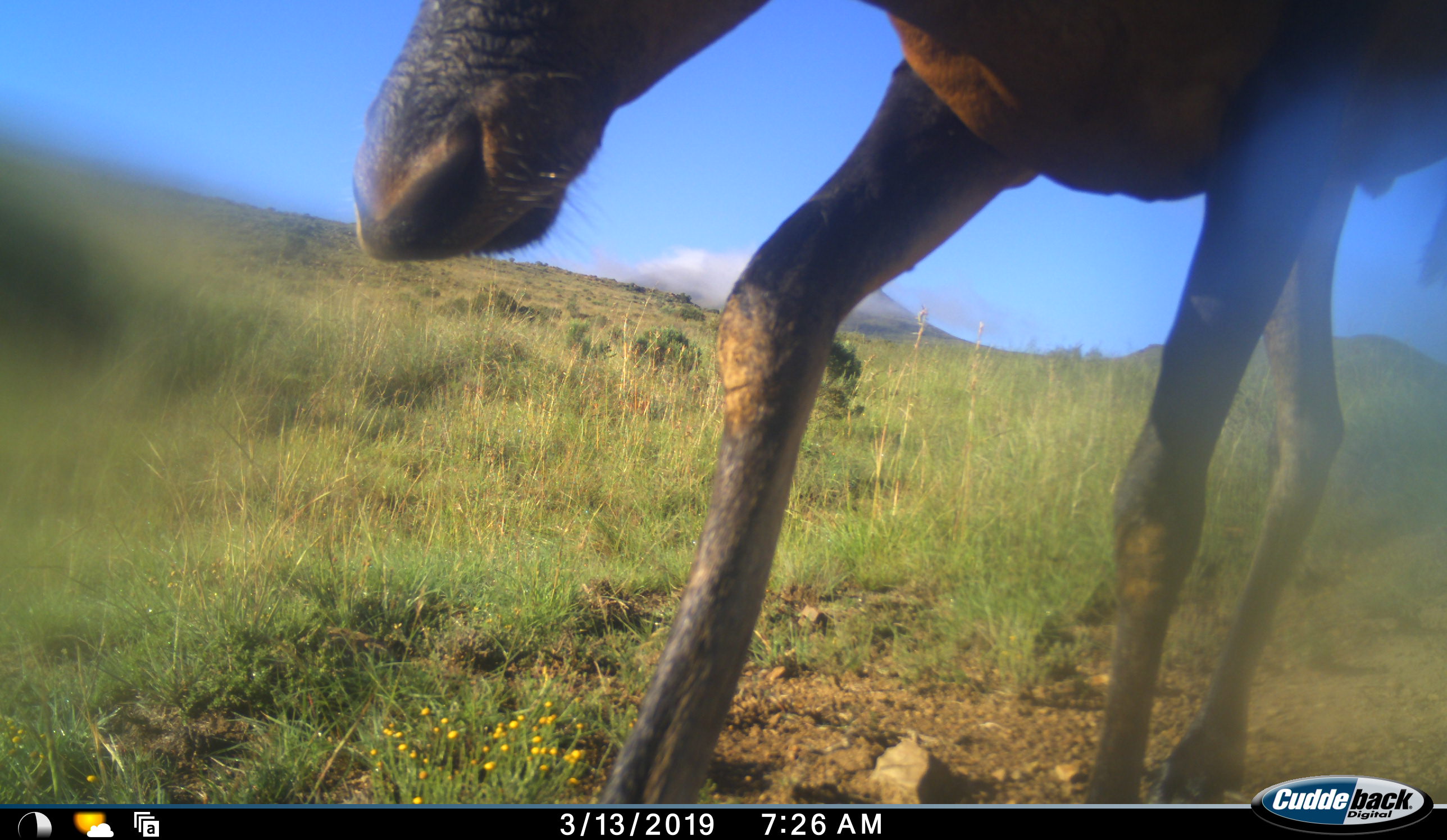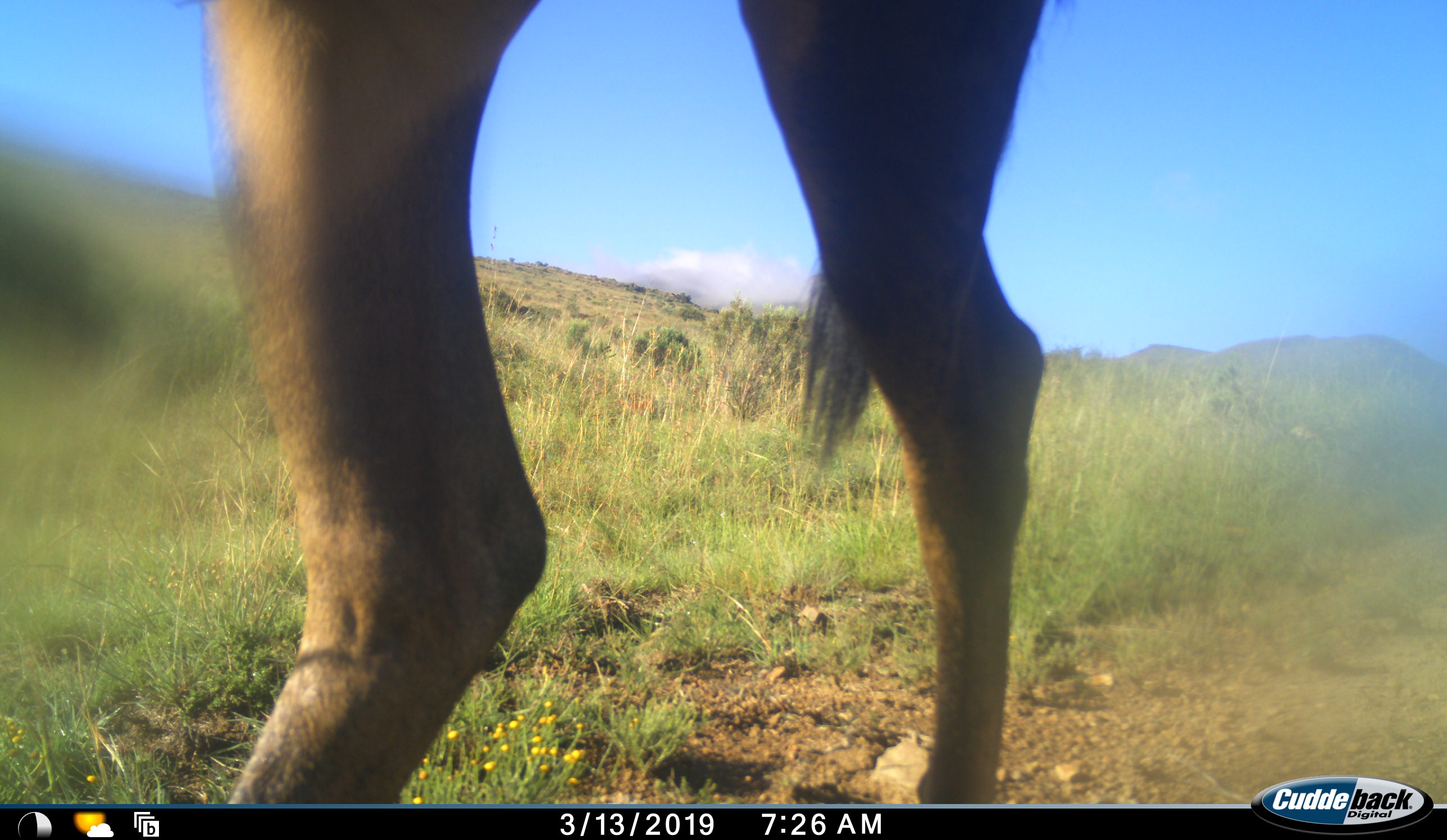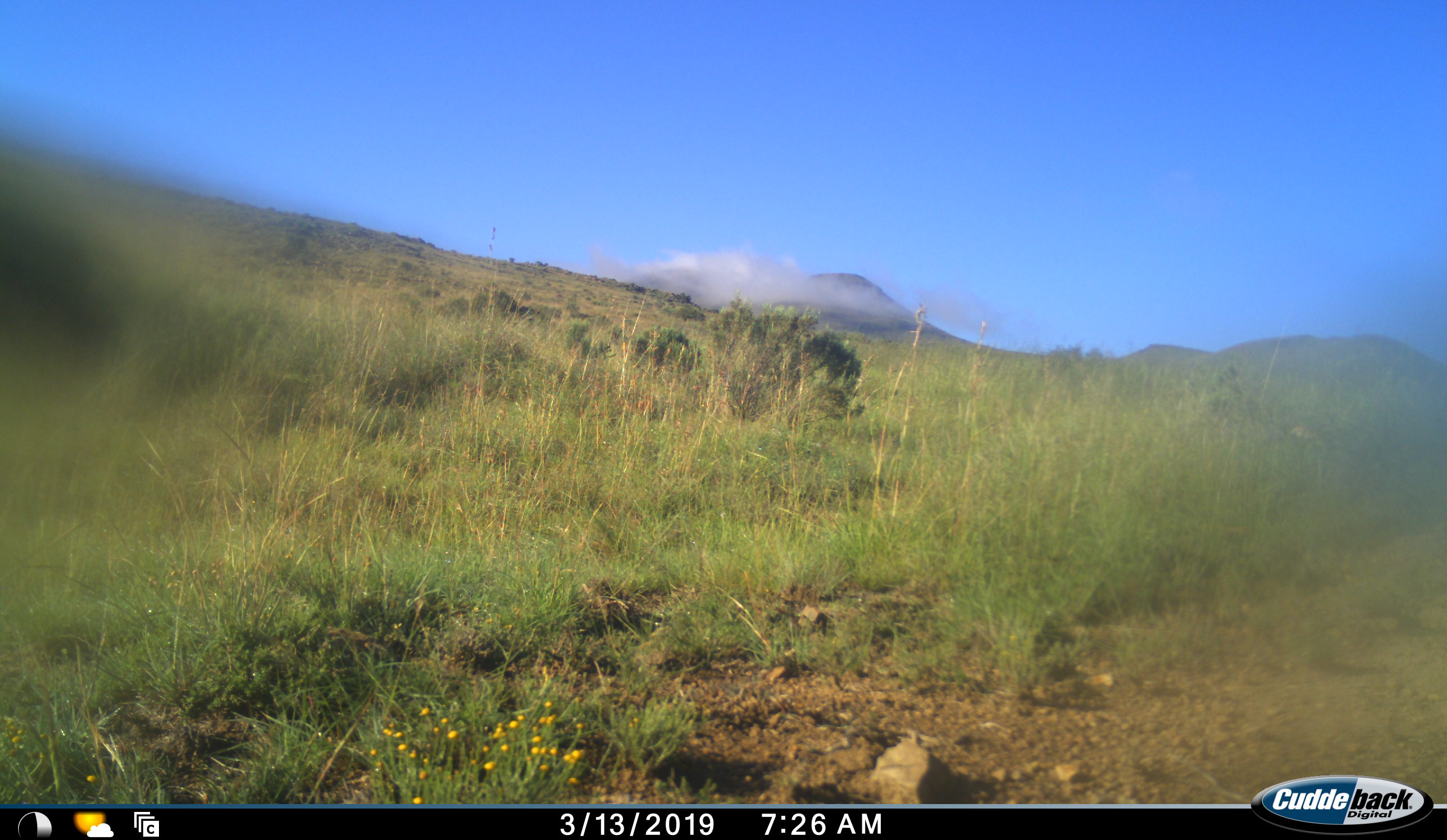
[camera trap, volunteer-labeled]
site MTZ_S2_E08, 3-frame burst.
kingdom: Animalia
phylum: Chordata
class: Mammalia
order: Artiodactyla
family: Bovidae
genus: Alcelaphus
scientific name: Alcelaphus buselaphus caama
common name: red hartebeest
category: hartebeestred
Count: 1.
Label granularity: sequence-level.